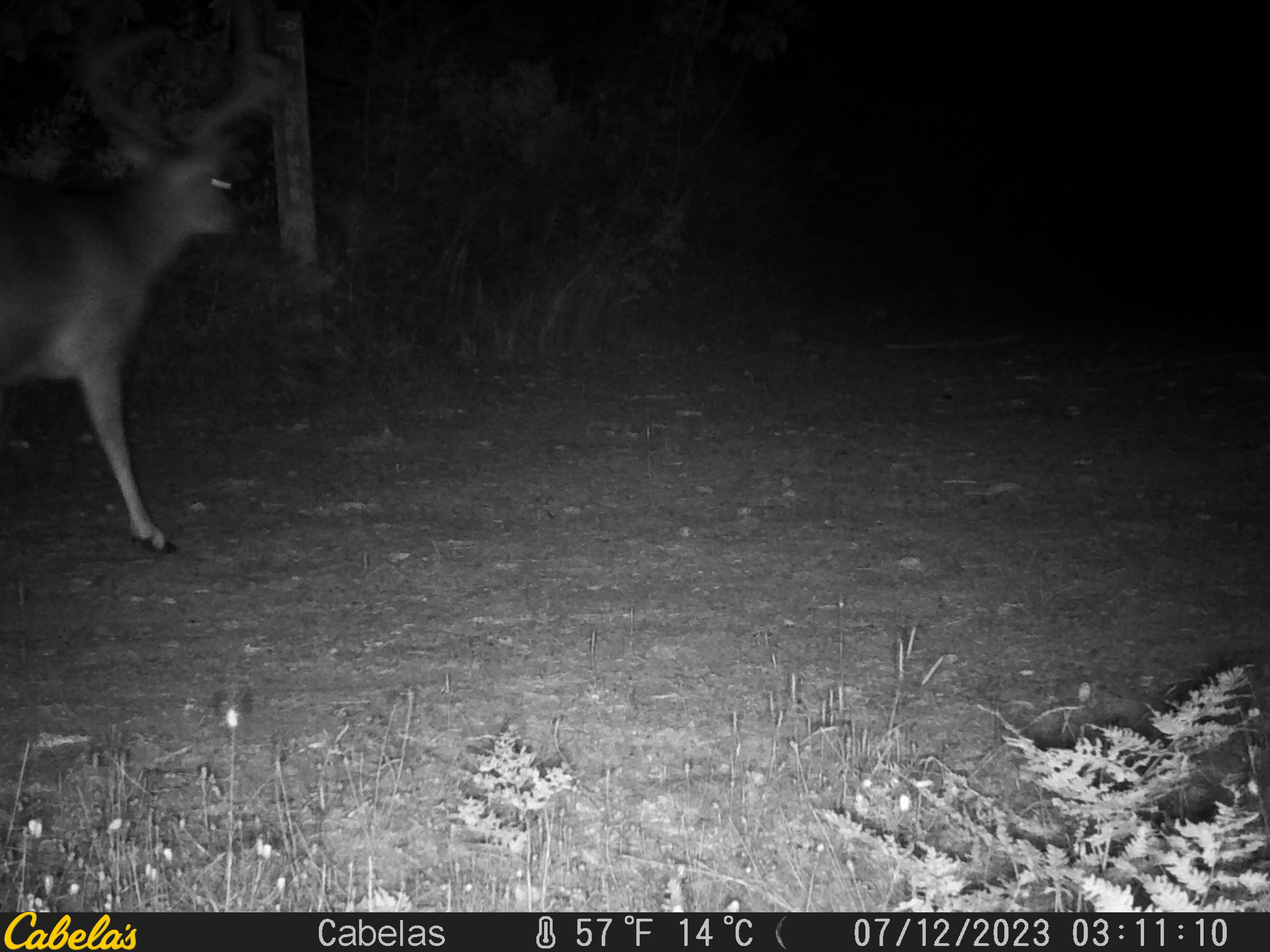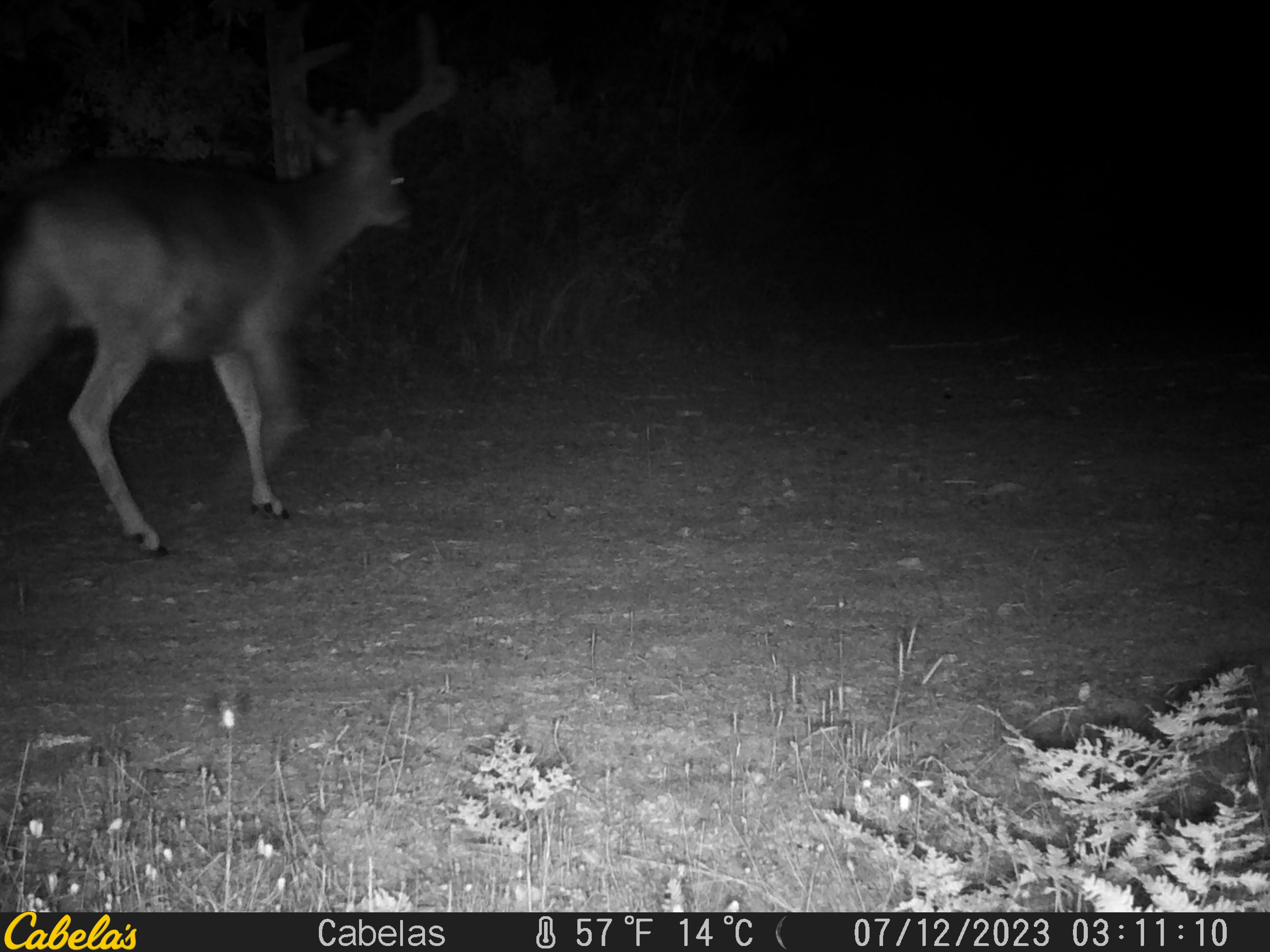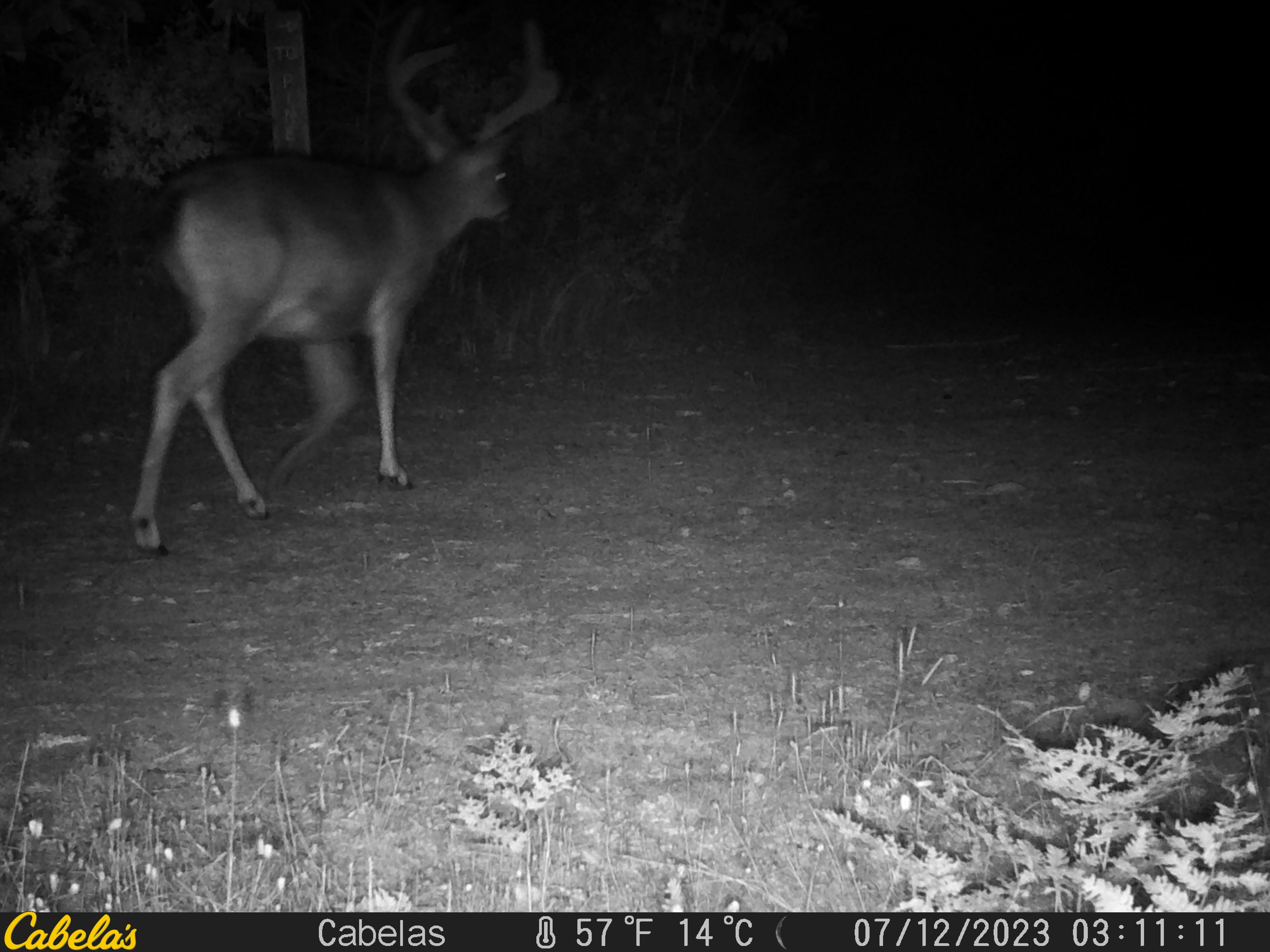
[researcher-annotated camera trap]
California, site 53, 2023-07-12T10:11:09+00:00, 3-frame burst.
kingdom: Animalia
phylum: Chordata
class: Mammalia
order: Artiodactyla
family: Cervidae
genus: Odocoileus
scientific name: Odocoileus hemionus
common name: mule deer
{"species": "mule deer (Odocoileus hemionus)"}